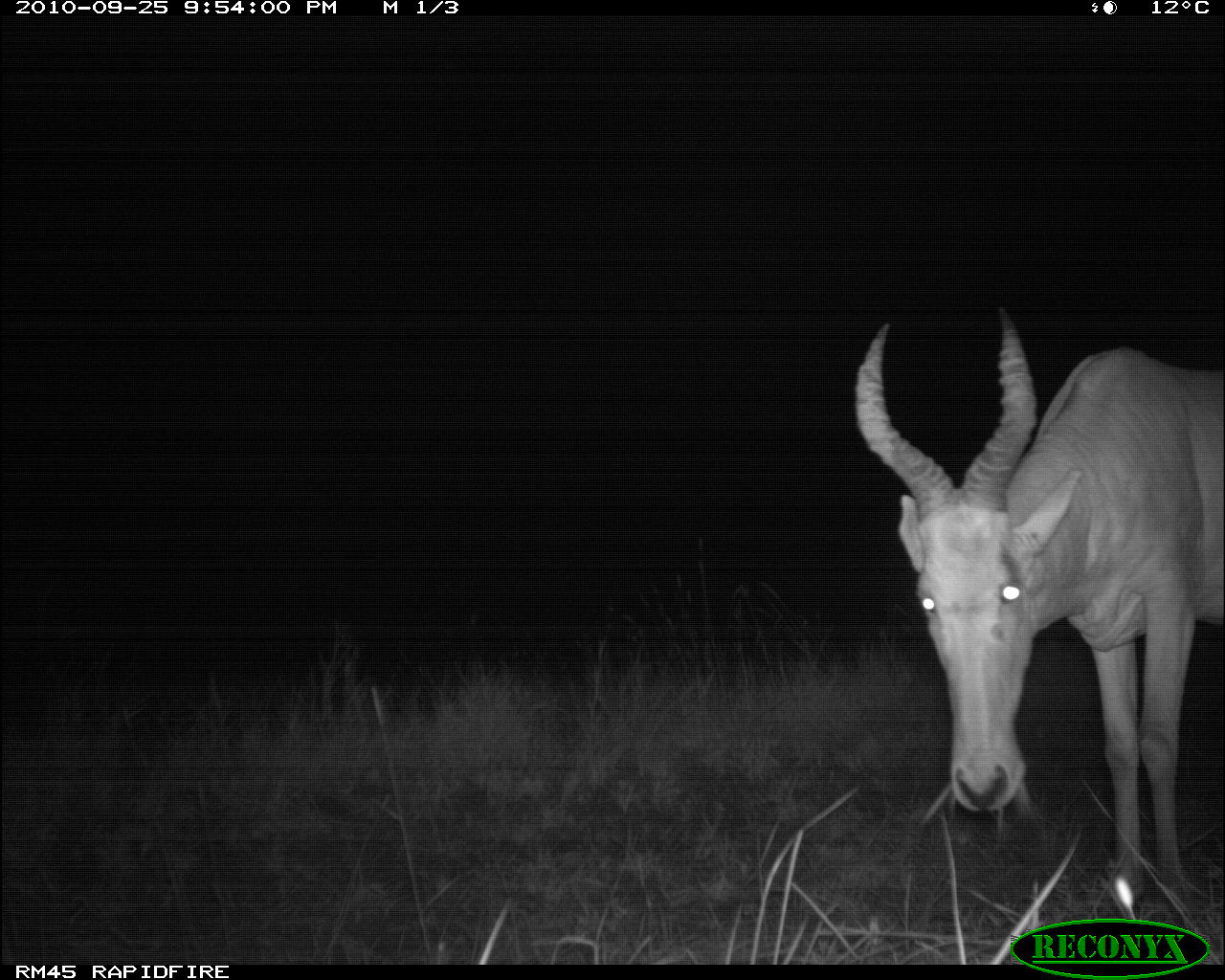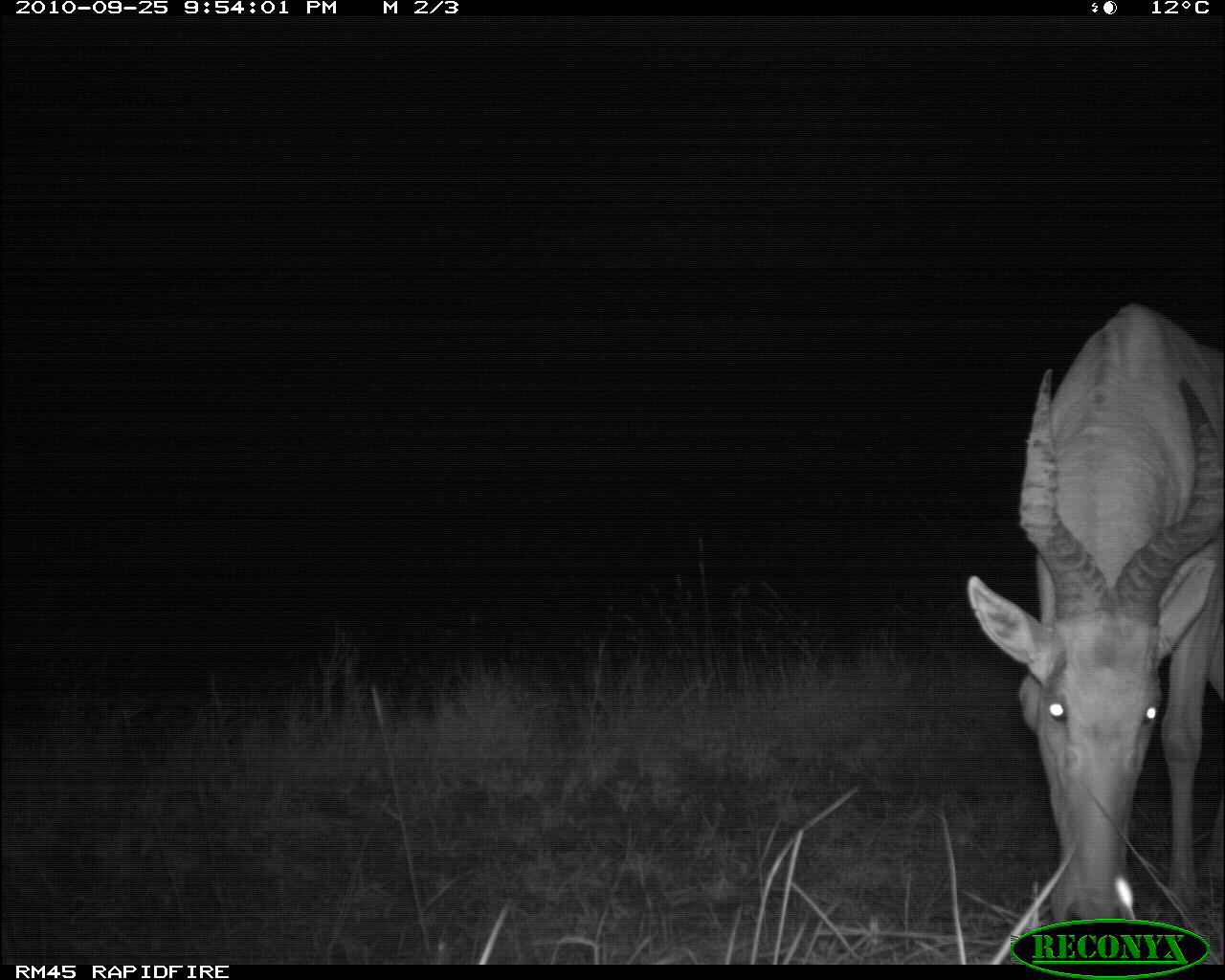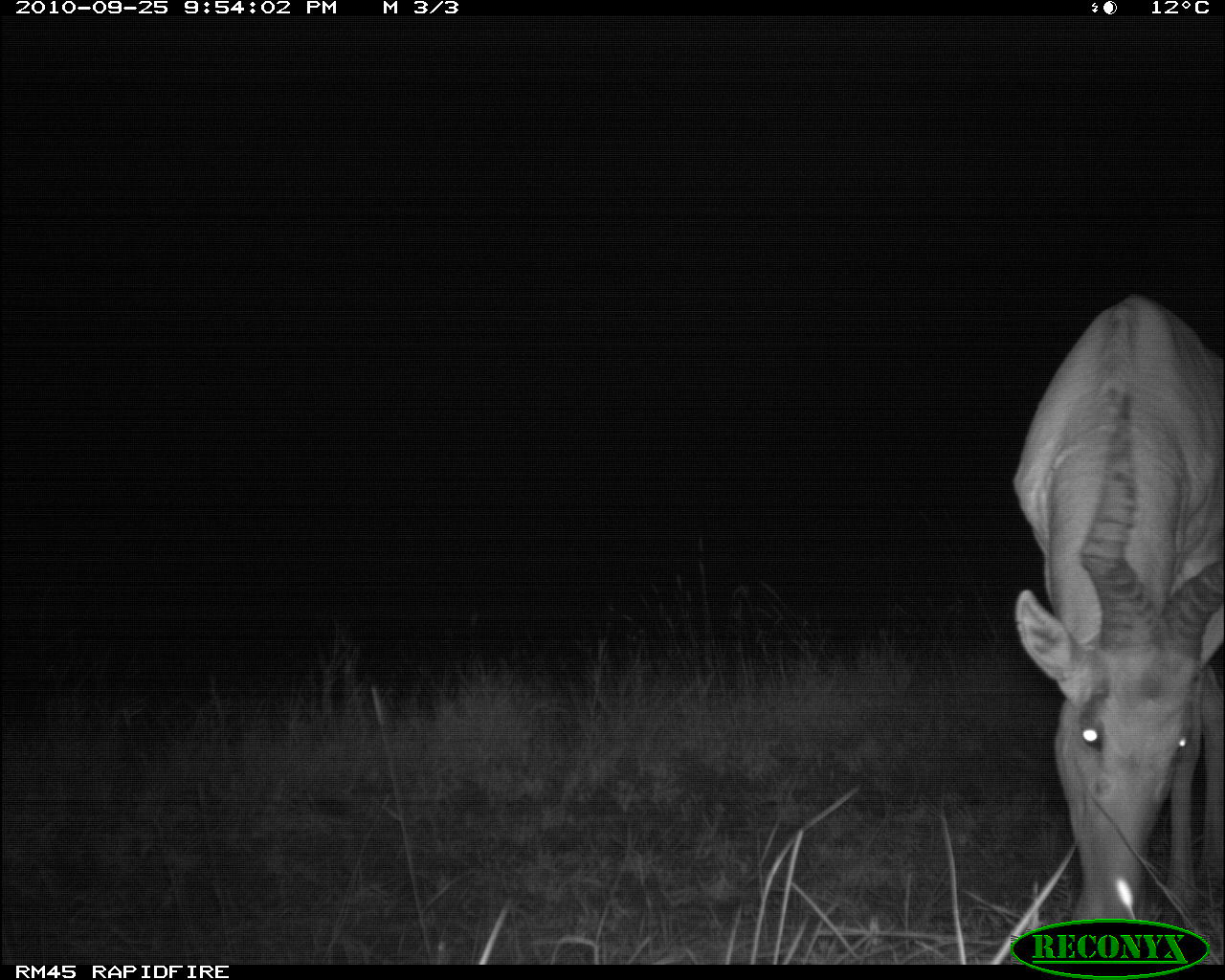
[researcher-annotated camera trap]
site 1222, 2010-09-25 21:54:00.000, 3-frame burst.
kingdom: Animalia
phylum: Chordata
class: Mammalia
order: Artiodactyla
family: Bovidae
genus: Alcelaphus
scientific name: Alcelaphus buselaphus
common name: hartebeest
Alcelaphus buselaphus (hartebeest), count 1.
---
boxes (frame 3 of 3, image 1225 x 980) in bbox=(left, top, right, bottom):
alcelaphus buselaphus: bbox=(1010, 290, 1222, 928)